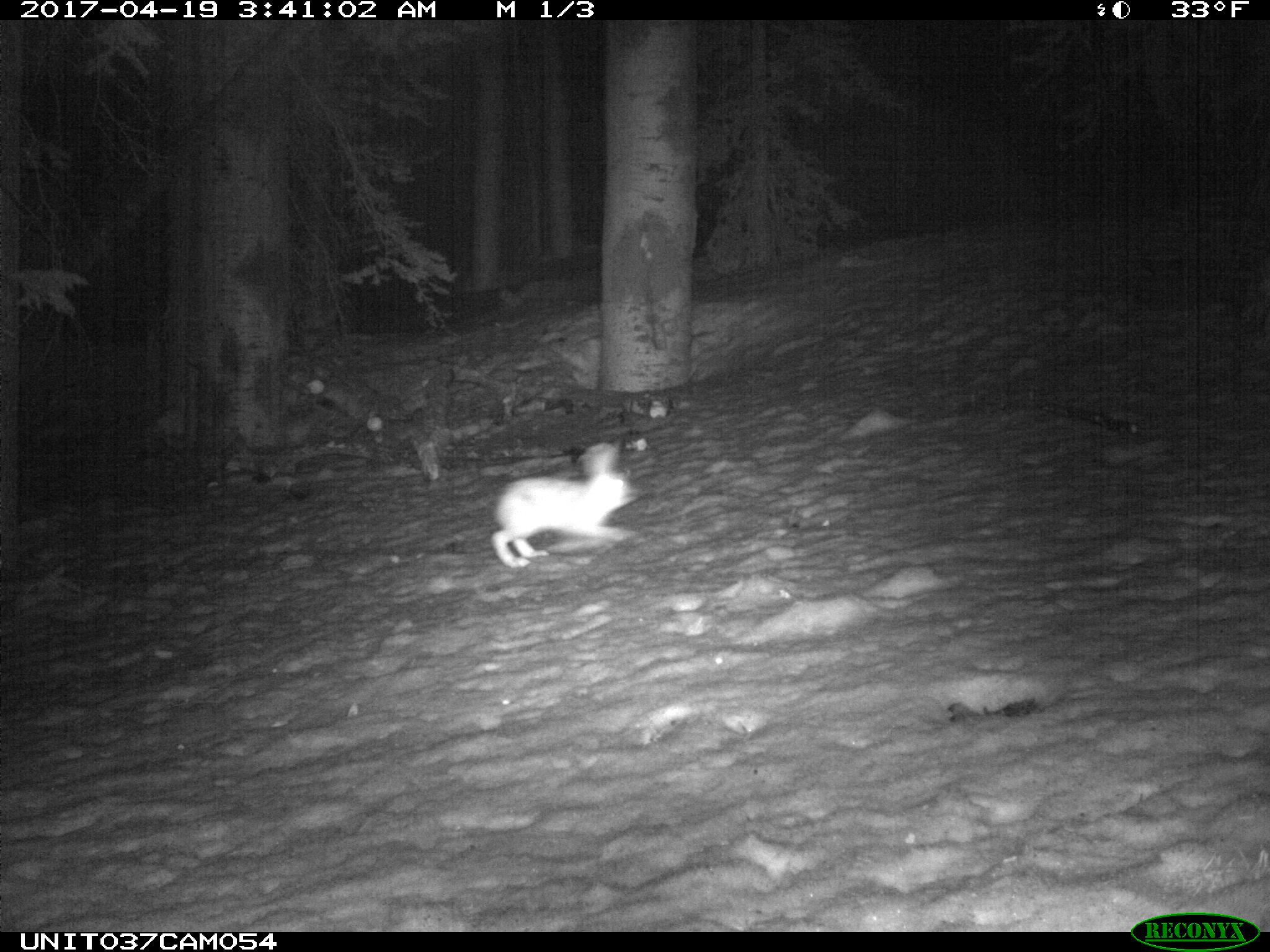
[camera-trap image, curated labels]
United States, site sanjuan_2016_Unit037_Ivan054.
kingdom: Animalia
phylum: Chordata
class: Mammalia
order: Lagomorpha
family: Leporidae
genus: Lepus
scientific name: Lepus americanus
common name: snowshoe hare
Lepus americanus (snowshoe hare).